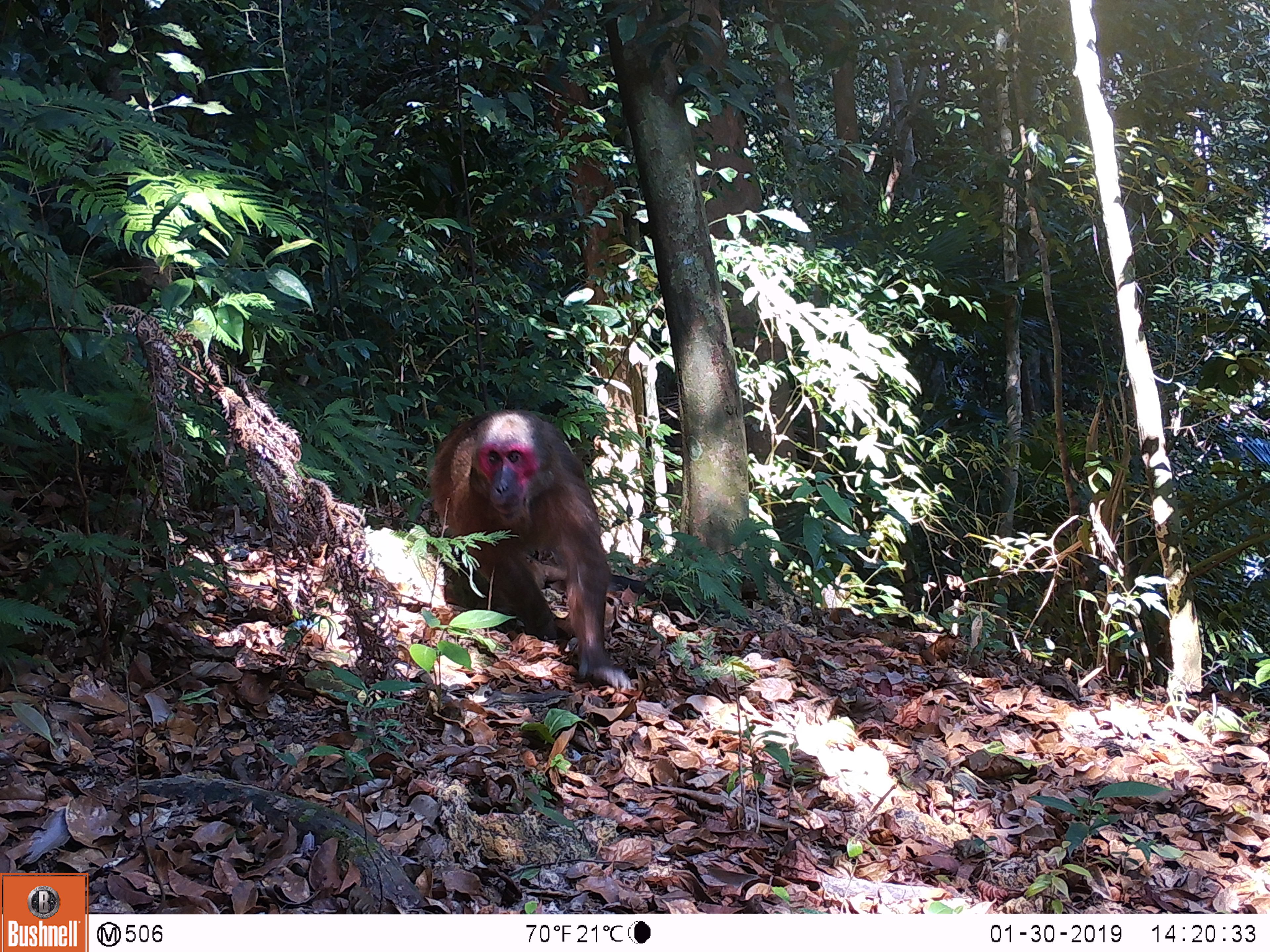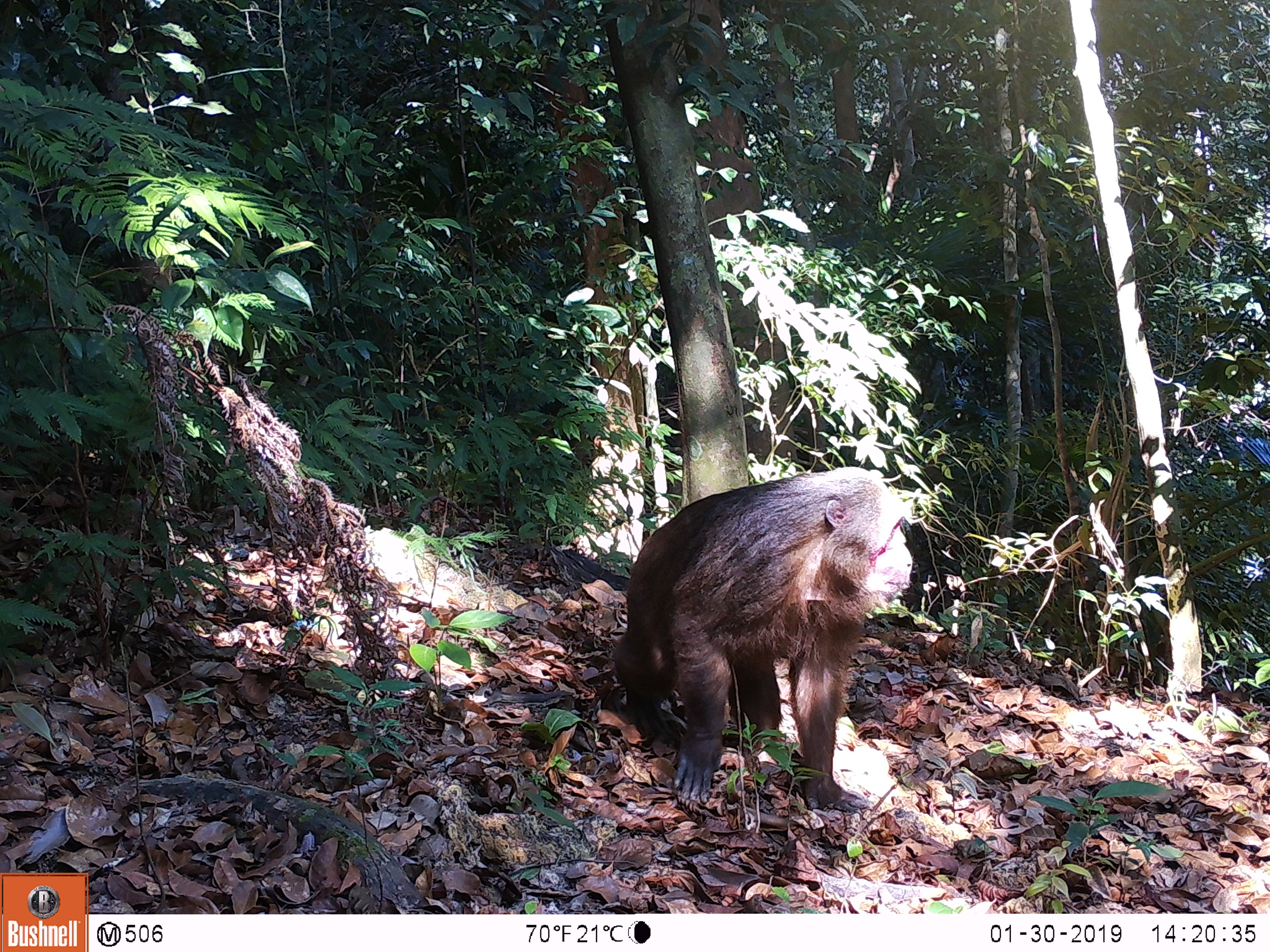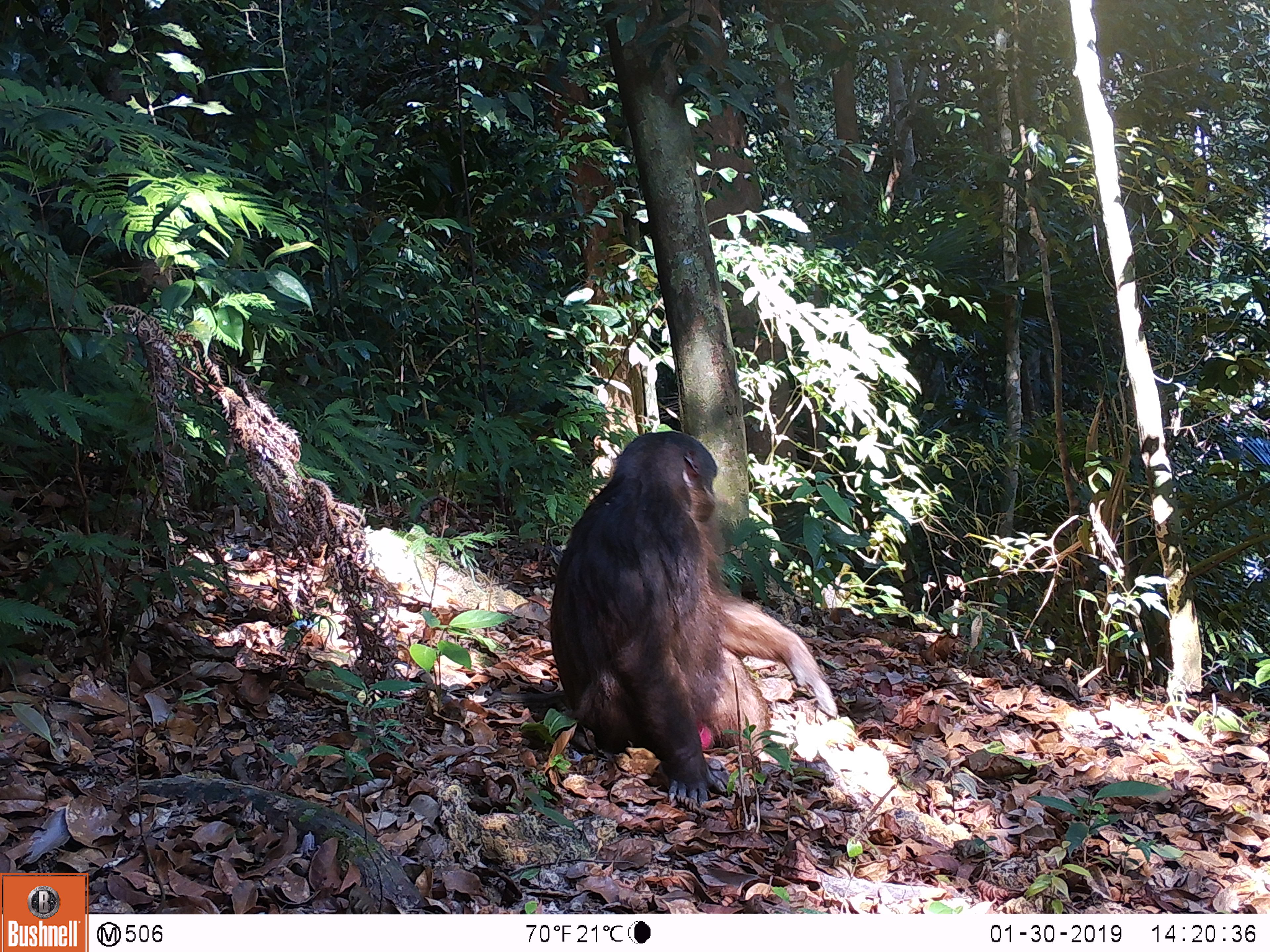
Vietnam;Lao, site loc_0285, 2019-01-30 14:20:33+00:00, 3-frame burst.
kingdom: Animalia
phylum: Chordata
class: Mammalia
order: Primates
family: Cercopithecidae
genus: Macaca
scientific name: Macaca arctoides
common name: stump-tailed macaque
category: stump tailed macaque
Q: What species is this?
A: Stump tailed macaque (stump-tailed macaque) (Macaca arctoides).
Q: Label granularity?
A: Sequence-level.